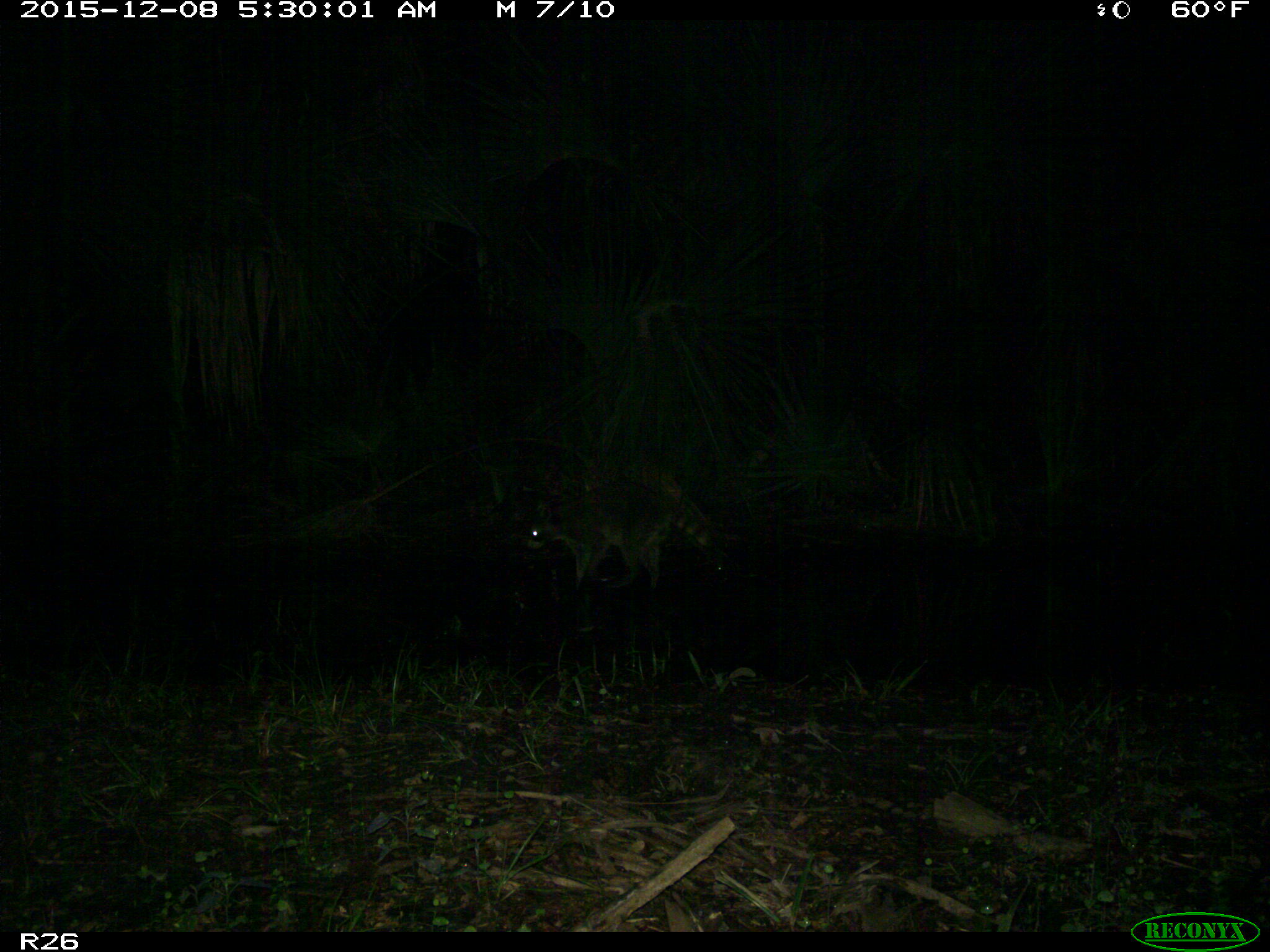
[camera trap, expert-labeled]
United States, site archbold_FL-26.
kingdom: Animalia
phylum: Chordata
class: Mammalia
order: Carnivora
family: Procyonidae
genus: Procyon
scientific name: Procyon lotor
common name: common raccoon